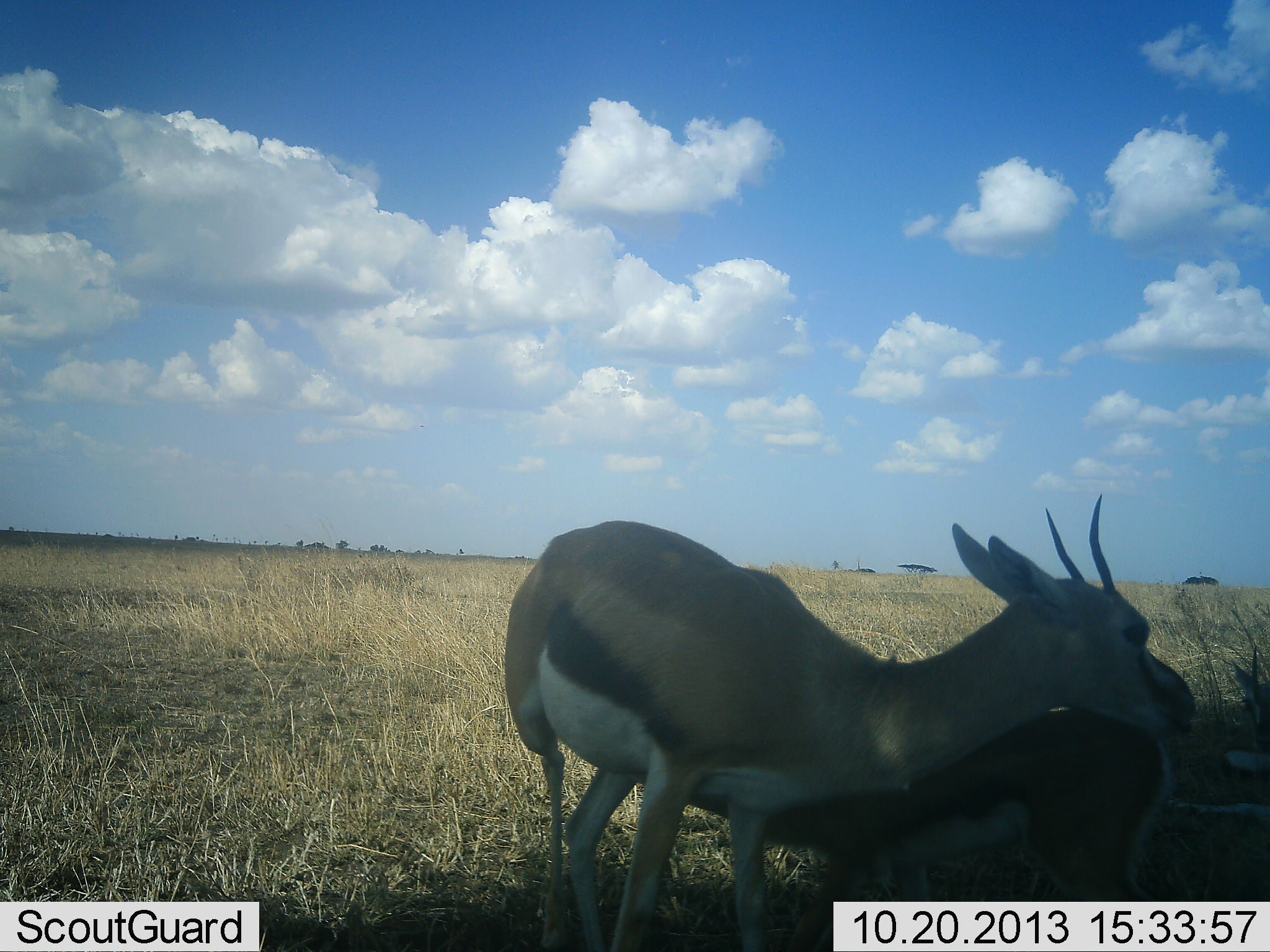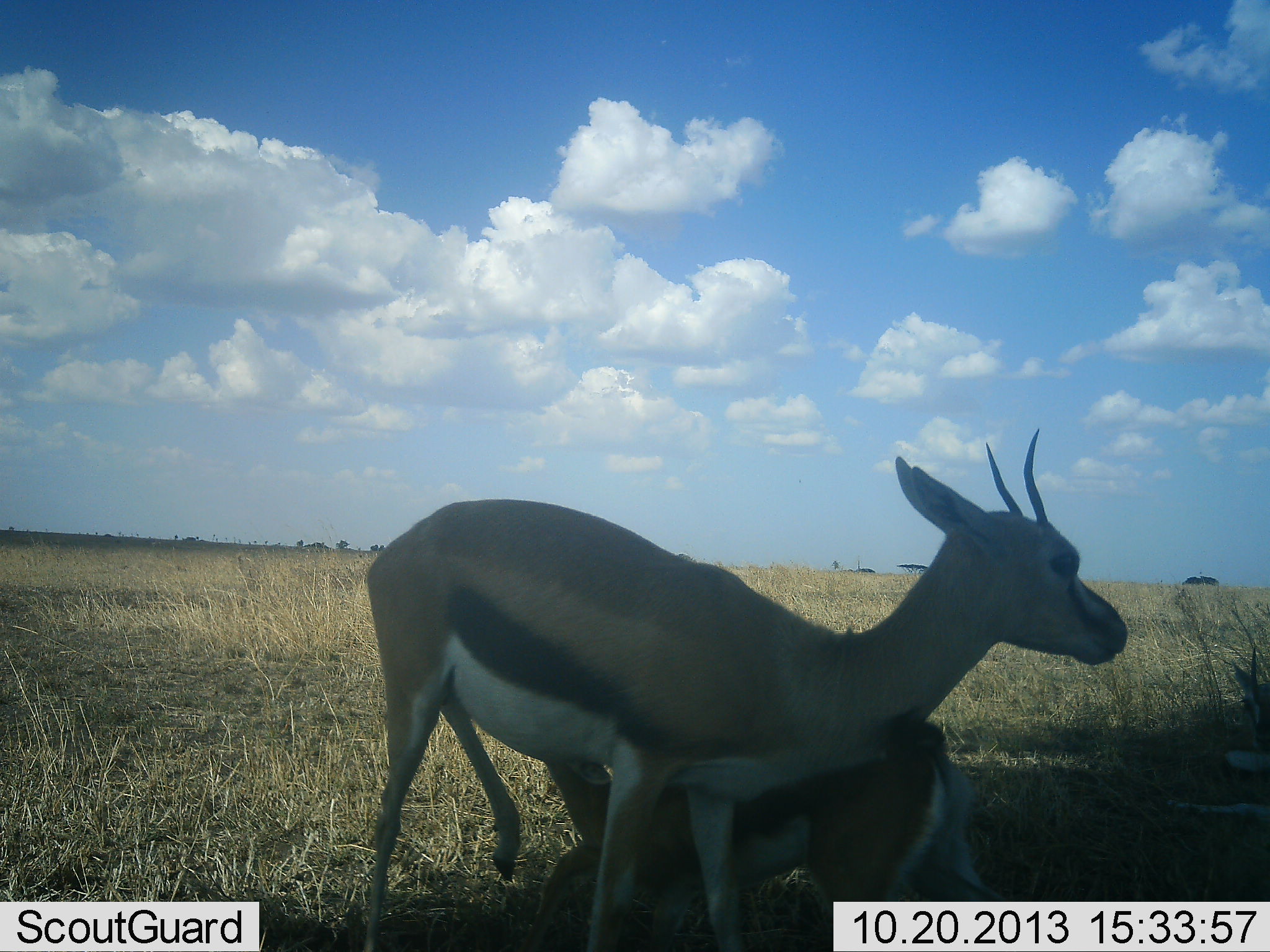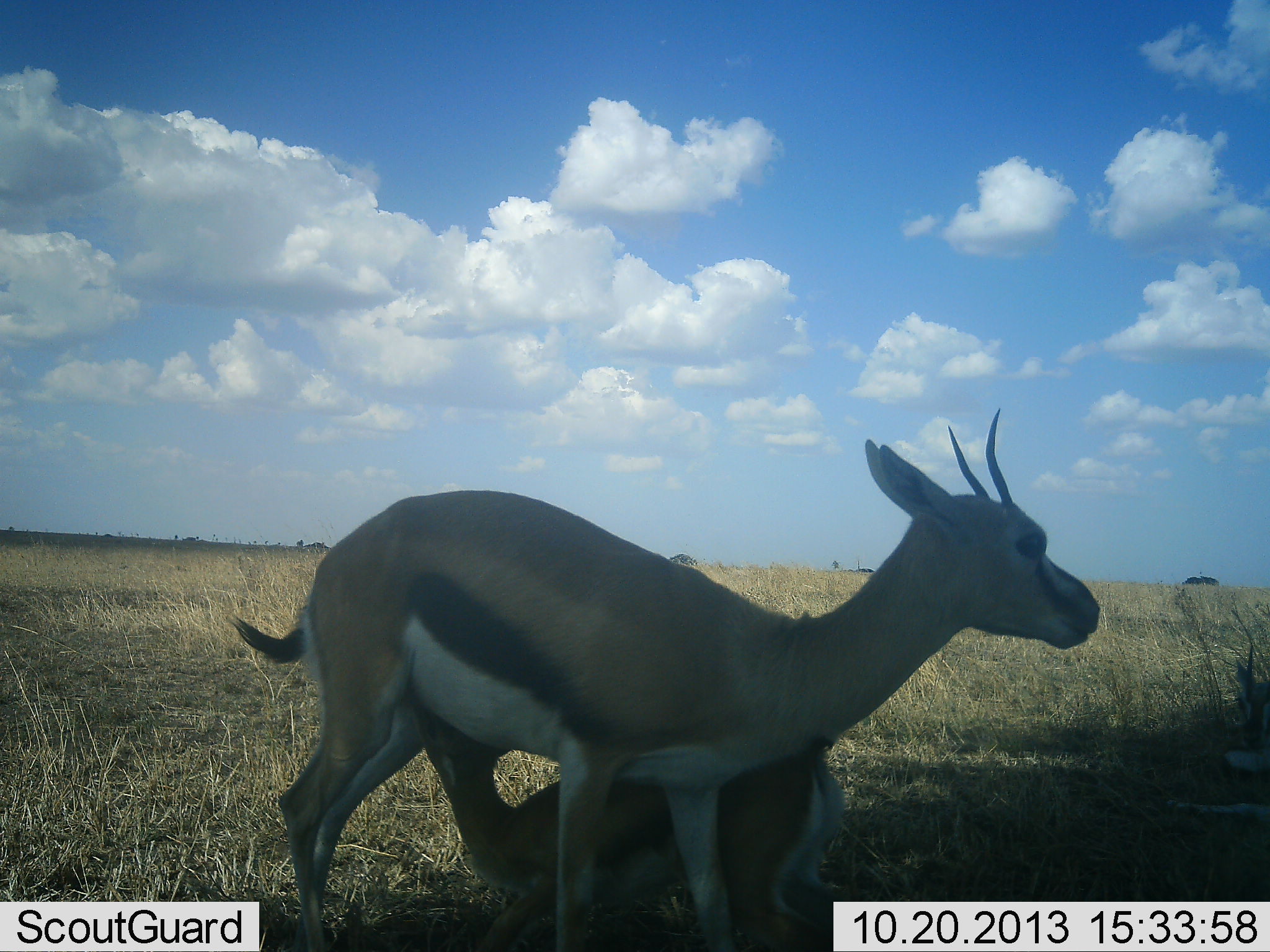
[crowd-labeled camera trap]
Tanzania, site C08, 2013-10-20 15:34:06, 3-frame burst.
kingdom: Animalia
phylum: Chordata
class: Mammalia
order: Artiodactyla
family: Bovidae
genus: Eudorcas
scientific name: Eudorcas thomsonii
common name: thomson's gazelle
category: gazellethomsons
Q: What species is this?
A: Gazellethomsons (thomson's gazelle) (Eudorcas thomsonii).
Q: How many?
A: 2.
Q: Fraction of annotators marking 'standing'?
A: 73%.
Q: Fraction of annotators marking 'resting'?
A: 27%.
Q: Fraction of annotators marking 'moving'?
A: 9%.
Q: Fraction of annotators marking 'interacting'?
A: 48%.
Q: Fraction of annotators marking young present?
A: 73%.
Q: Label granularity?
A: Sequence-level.